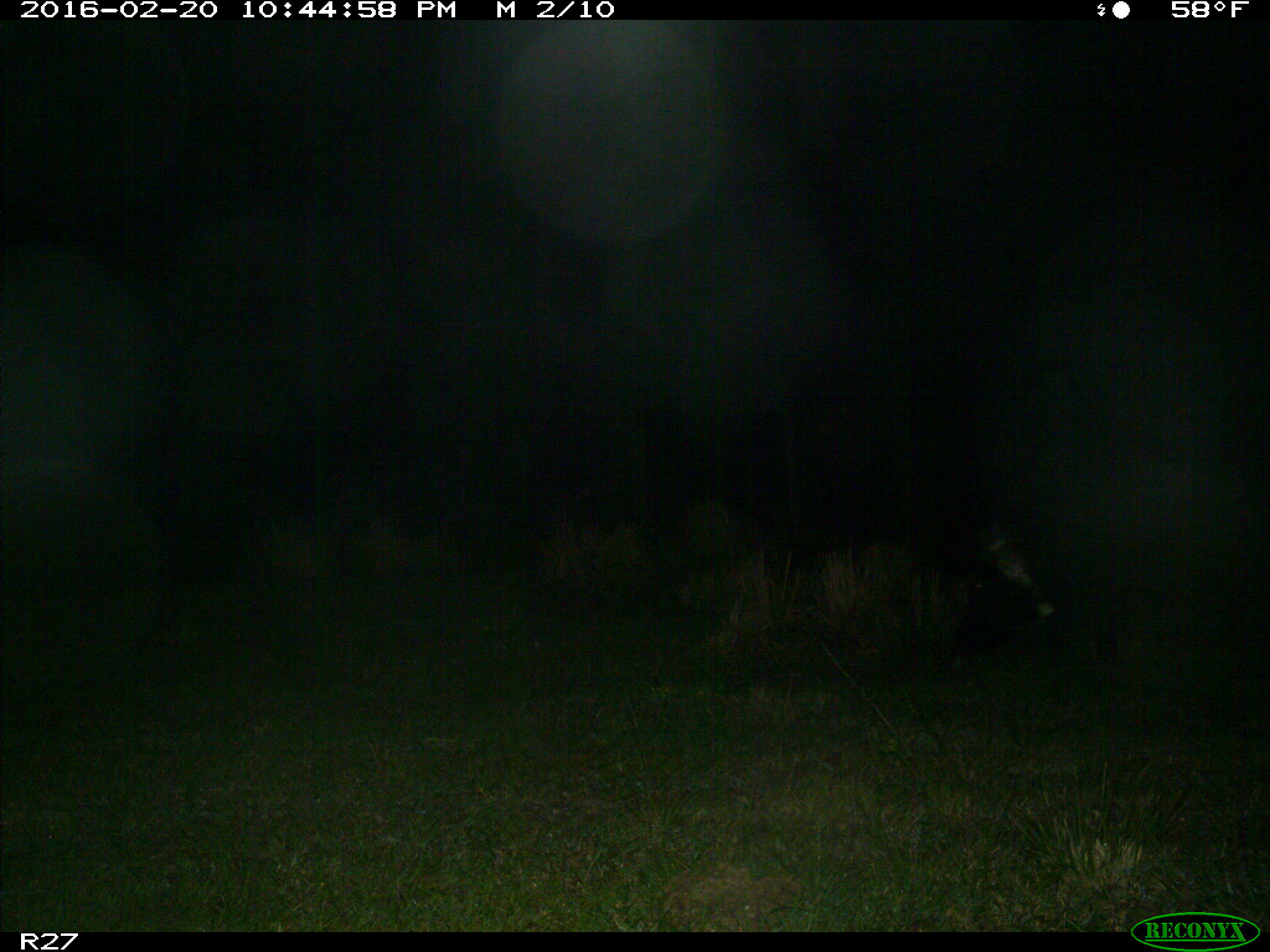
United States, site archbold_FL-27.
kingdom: Animalia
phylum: Chordata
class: Mammalia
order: Artiodactyla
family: Suidae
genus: Sus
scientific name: Sus scrofa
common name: wild boar